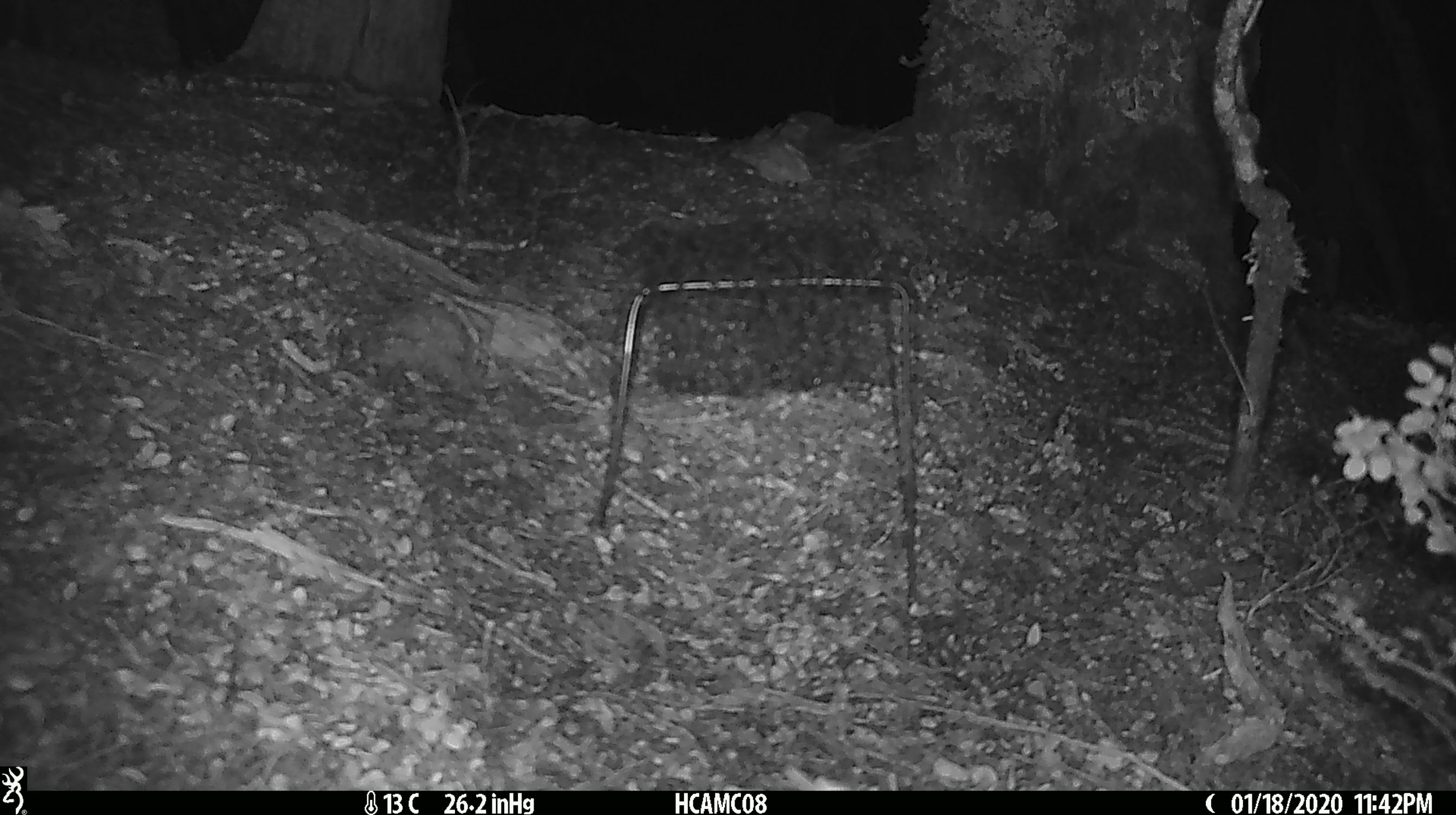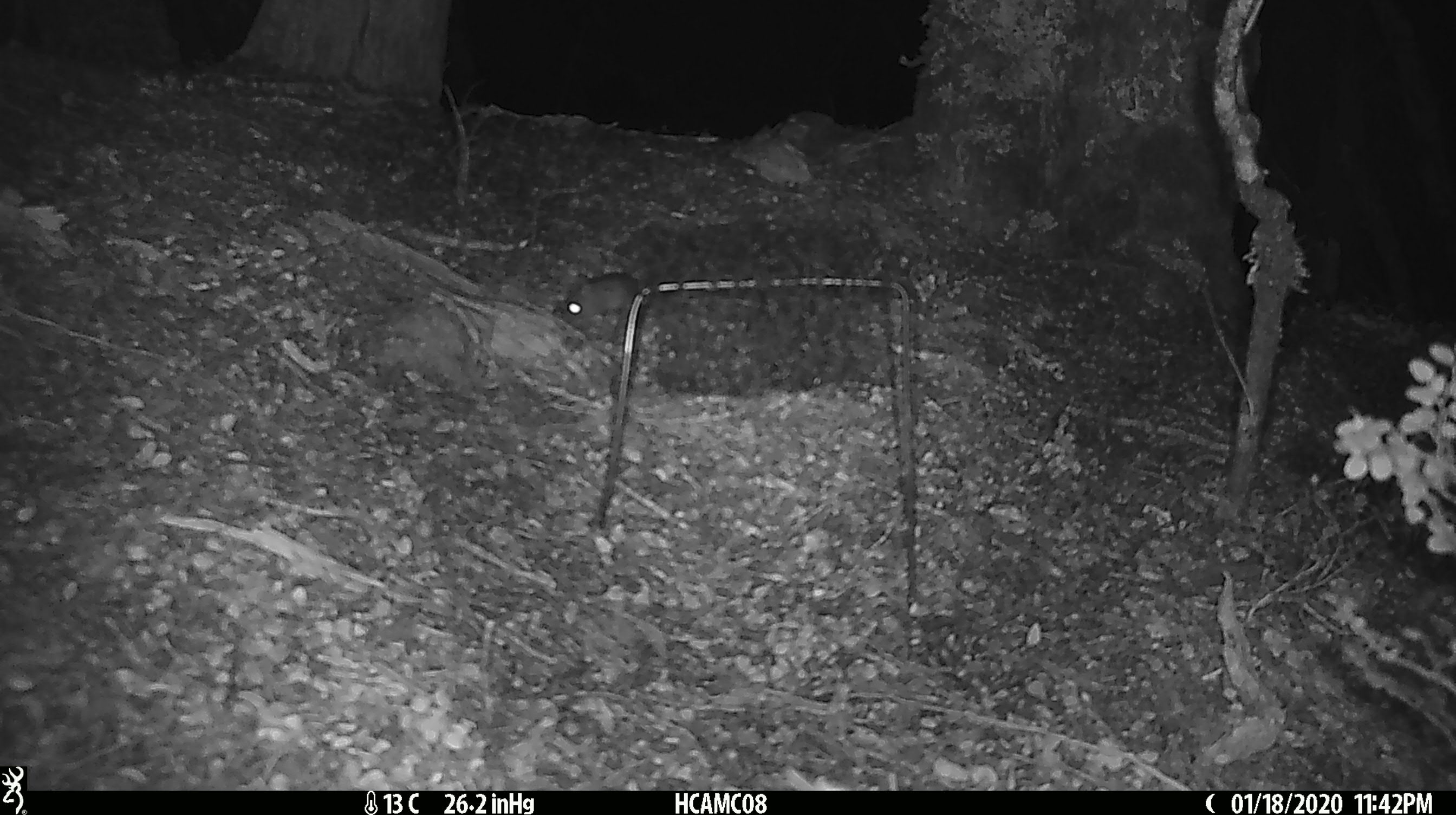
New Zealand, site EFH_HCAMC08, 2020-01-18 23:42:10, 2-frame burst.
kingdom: Animalia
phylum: Chordata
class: Mammalia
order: Rodentia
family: Muridae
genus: Mus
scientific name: Mus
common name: mouse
Mouse (Mus).